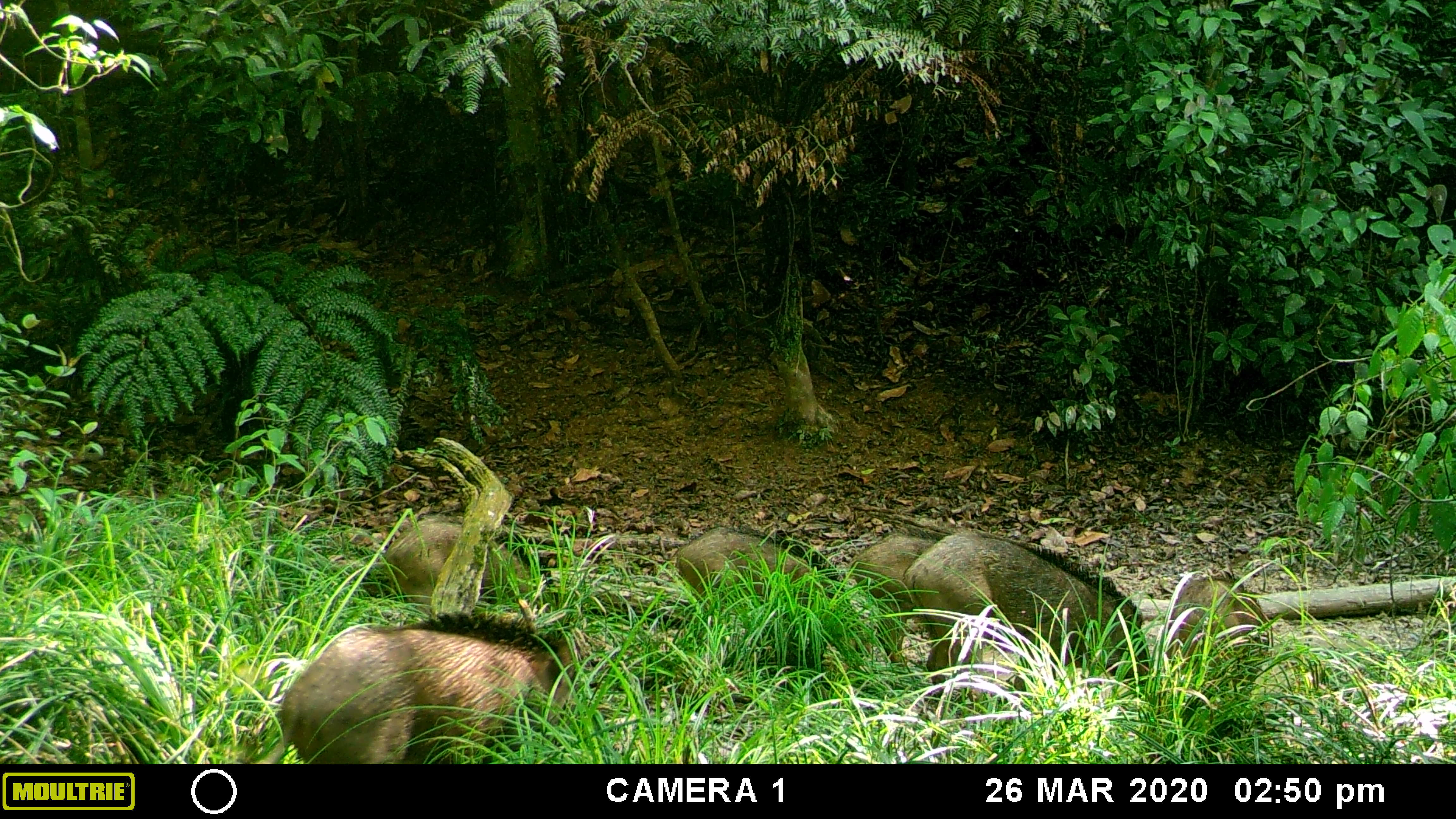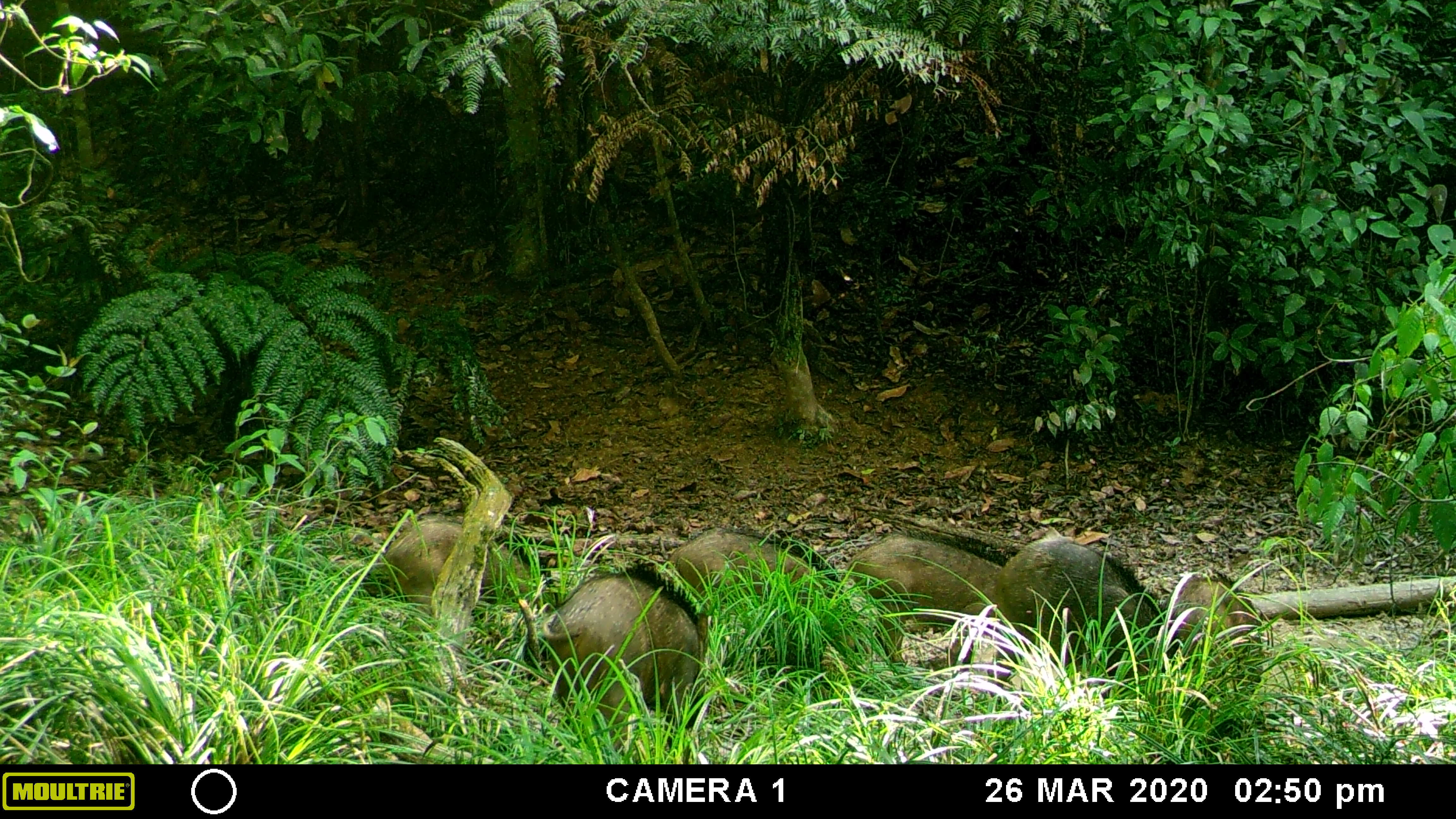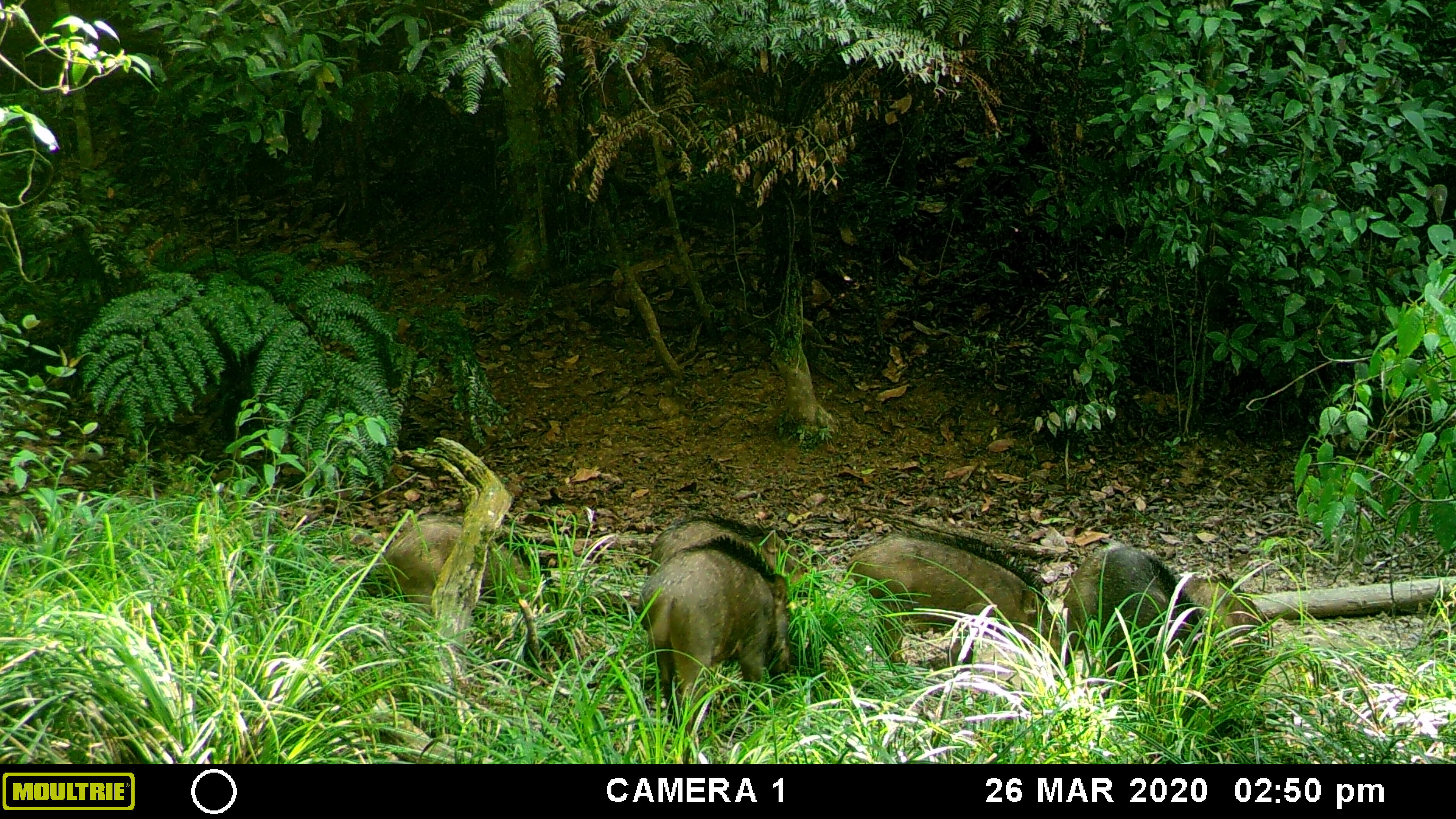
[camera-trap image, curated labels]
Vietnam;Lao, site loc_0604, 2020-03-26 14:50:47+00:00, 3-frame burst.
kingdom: Animalia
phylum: Chordata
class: Mammalia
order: Artiodactyla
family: Suidae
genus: Sus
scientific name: Sus scrofa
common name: eurasian wild pig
Eurasian wild pig (Sus scrofa). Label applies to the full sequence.